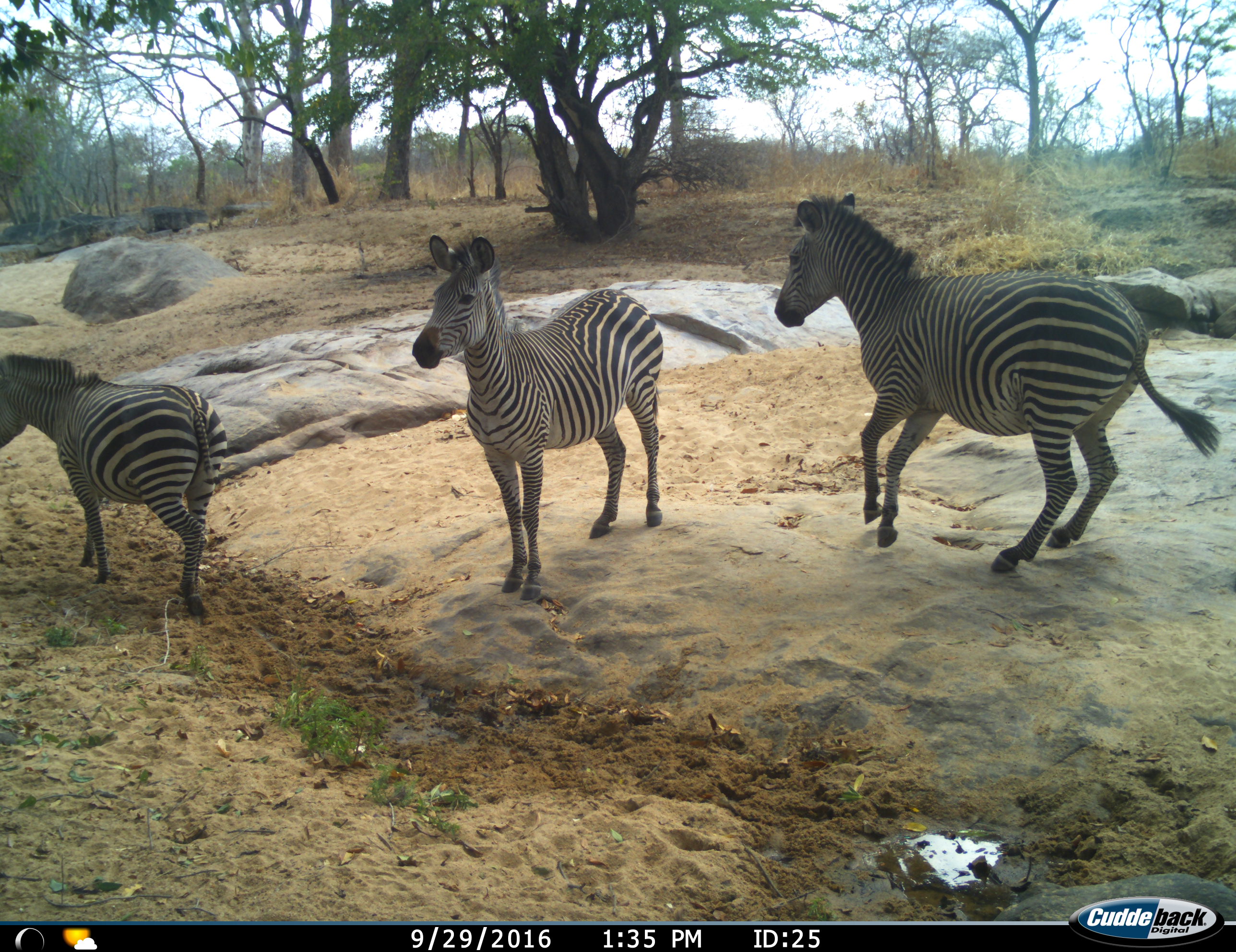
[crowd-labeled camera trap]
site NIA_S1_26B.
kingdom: Animalia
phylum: Chordata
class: Mammalia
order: Perissodactyla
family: Equidae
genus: Equus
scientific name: Equus quagga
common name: plains zebra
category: zebraplains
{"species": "zebraplains (plains zebra) (Equus quagga)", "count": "3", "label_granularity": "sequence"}